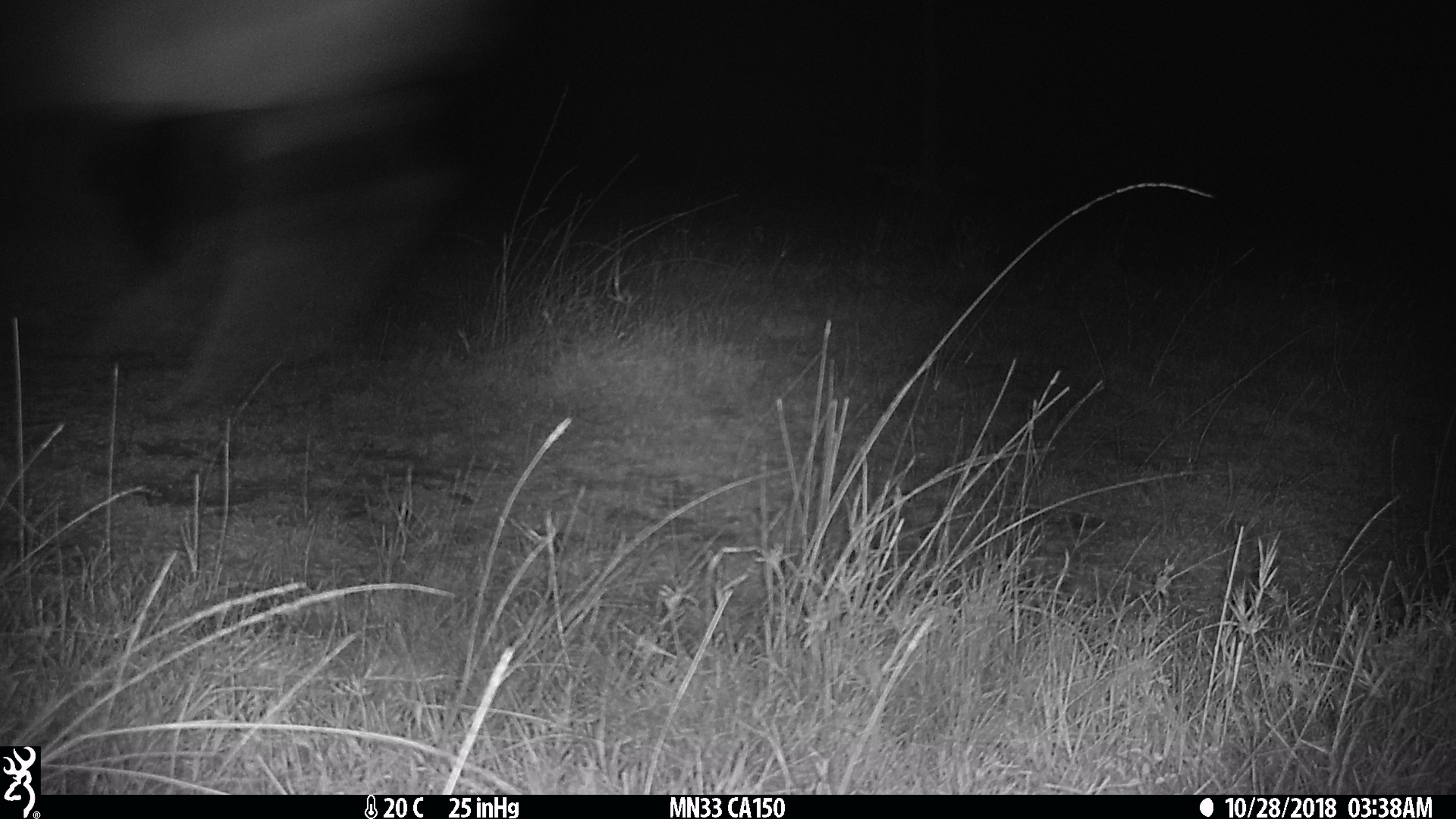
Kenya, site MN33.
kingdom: Animalia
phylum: Chordata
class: Mammalia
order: Artiodactyla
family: Bovidae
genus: Damaliscus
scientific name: Damaliscus lunatus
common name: topi